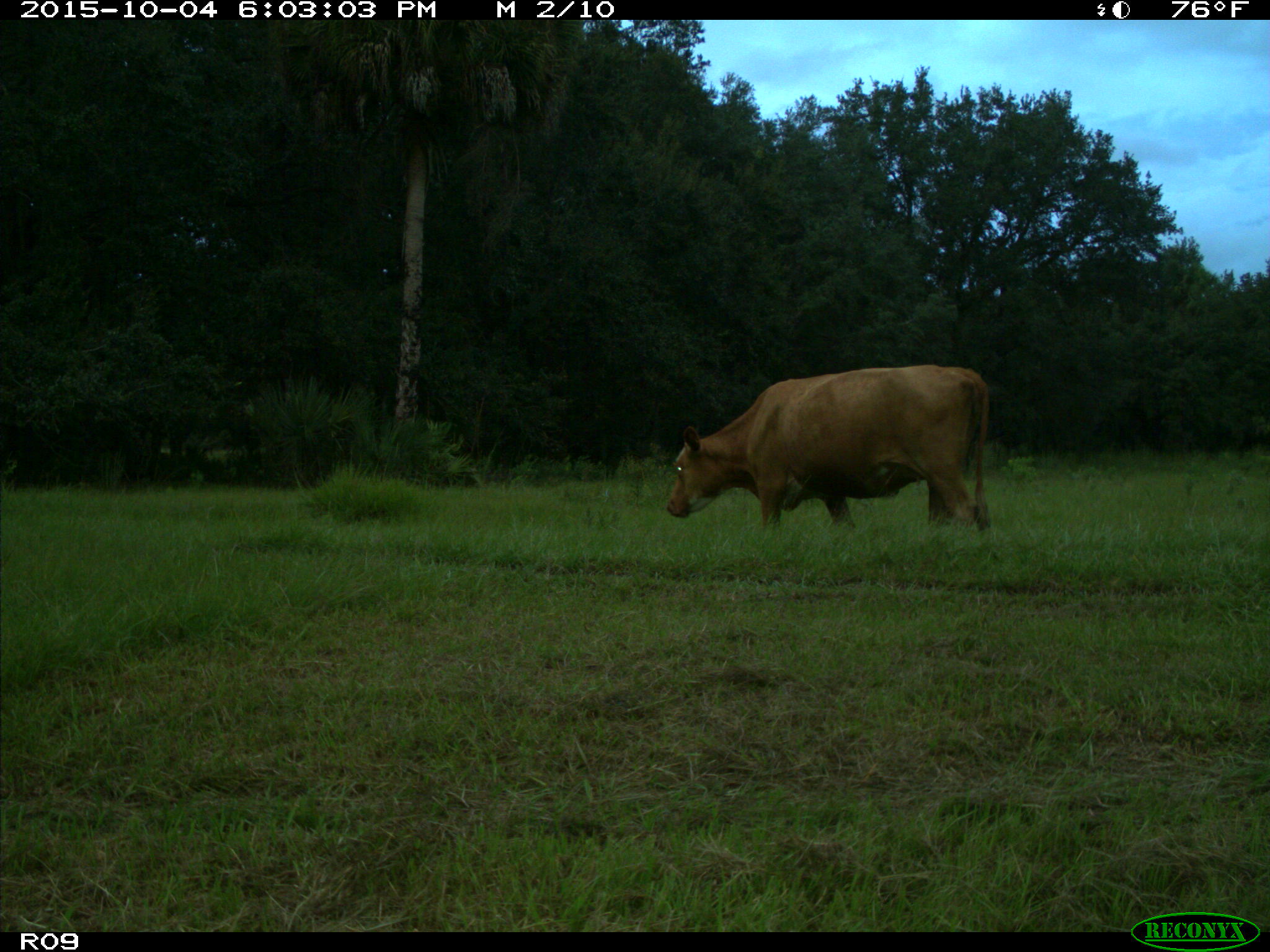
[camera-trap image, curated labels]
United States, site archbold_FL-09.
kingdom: Animalia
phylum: Chordata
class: Mammalia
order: Artiodactyla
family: Bovidae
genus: Bos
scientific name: Bos taurus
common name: domestic cow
Bos taurus (domestic cow).